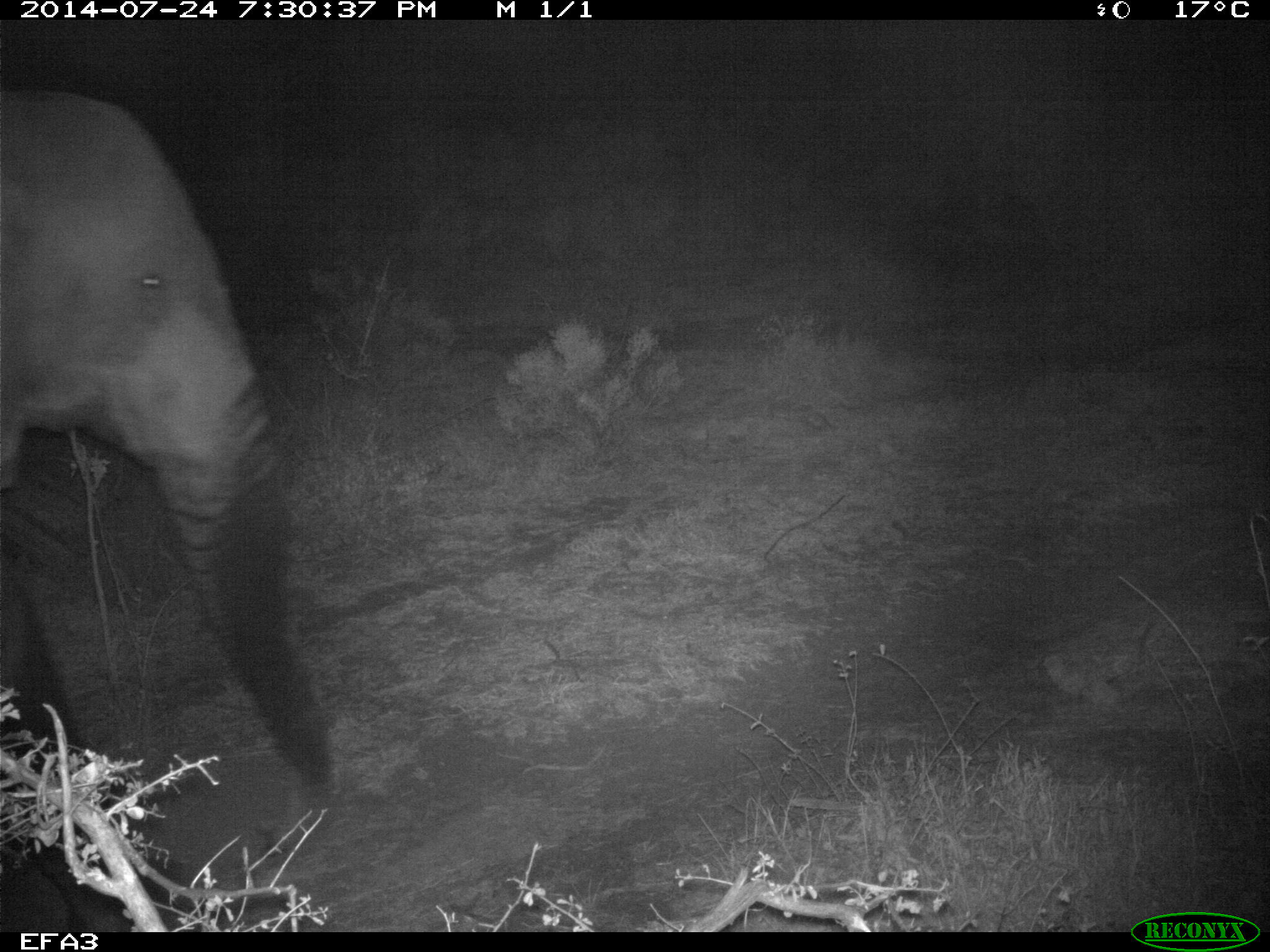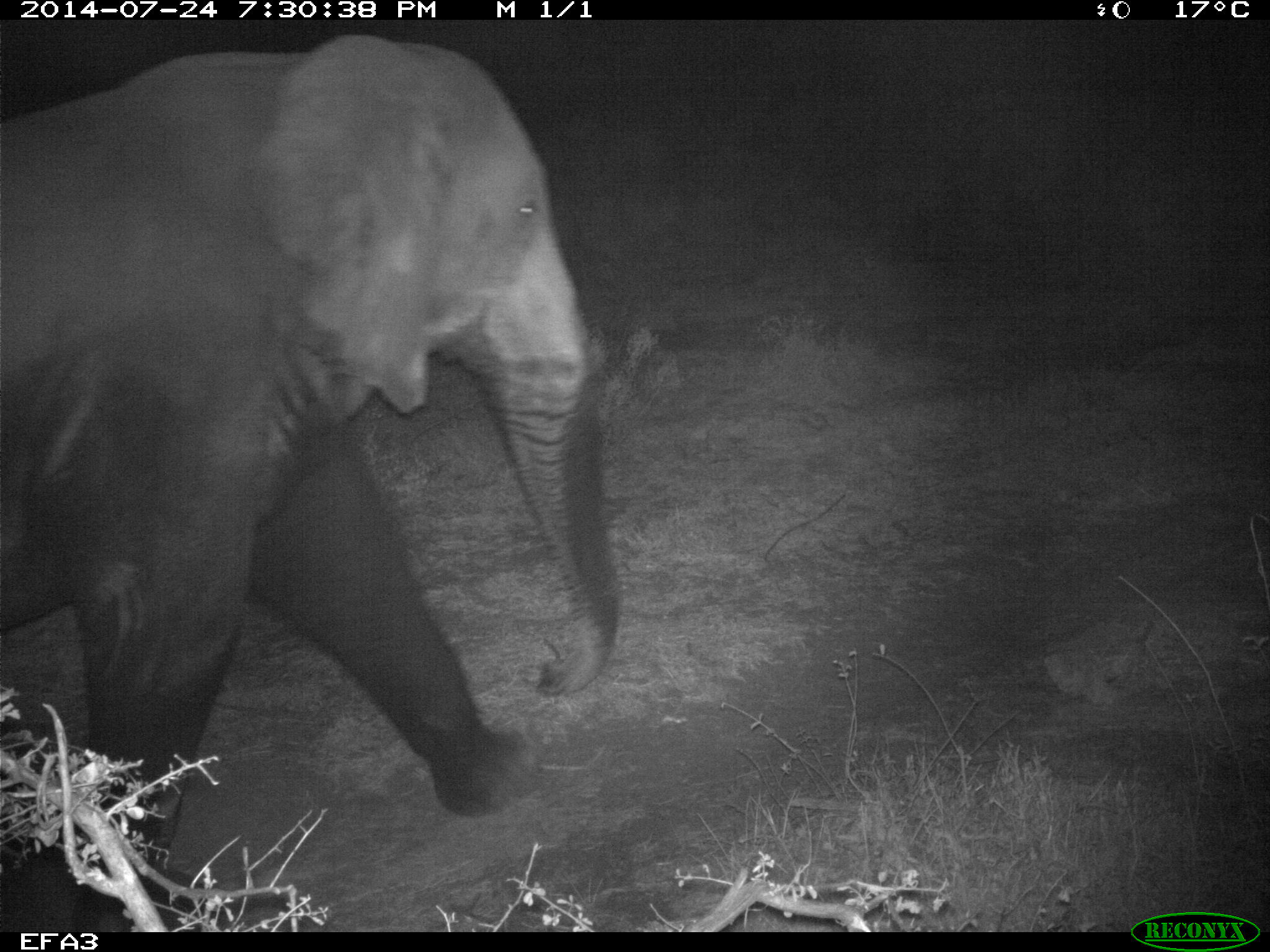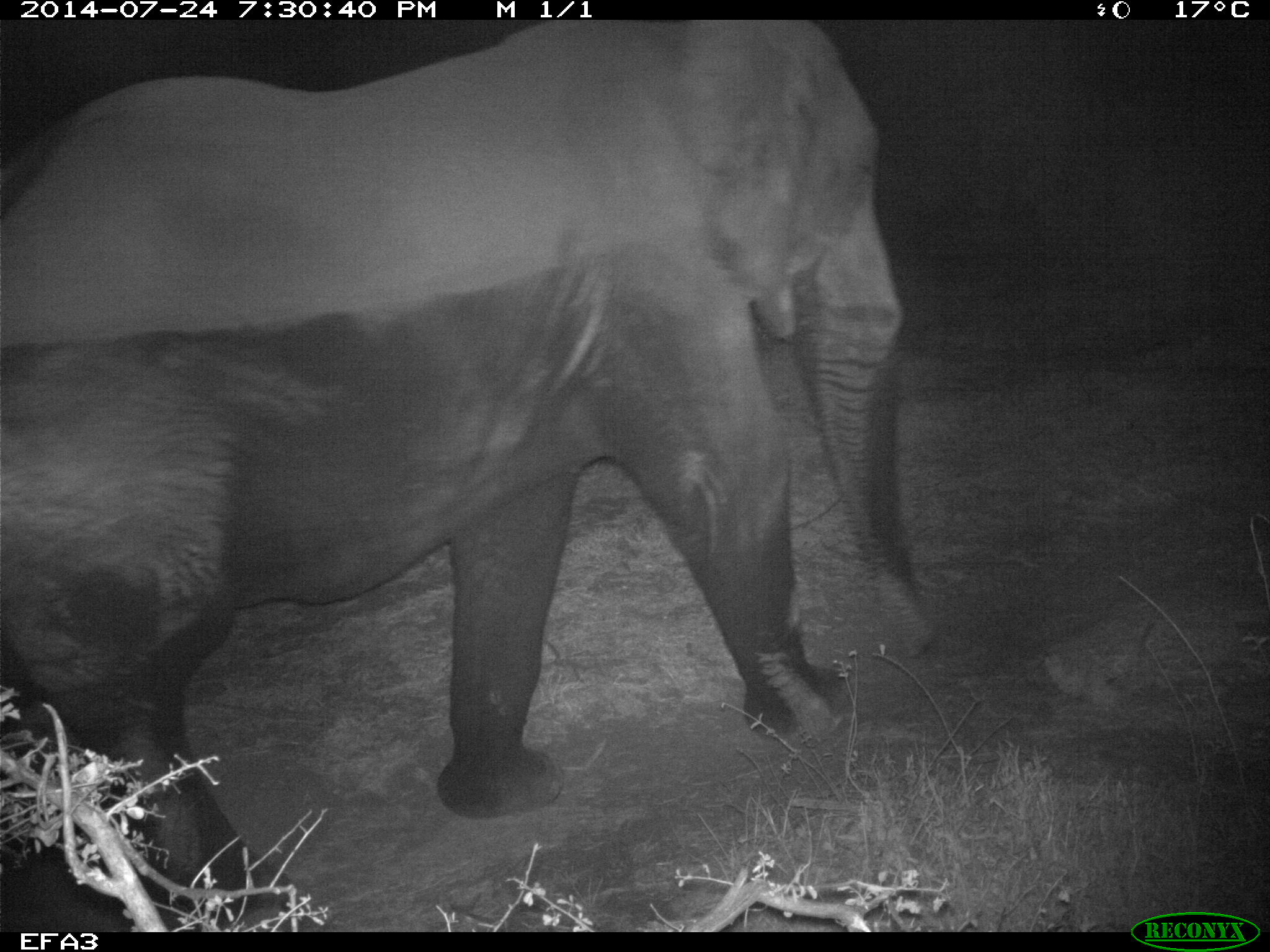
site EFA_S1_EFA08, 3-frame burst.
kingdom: Animalia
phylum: Chordata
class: Mammalia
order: Proboscidea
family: Elephantidae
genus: Loxodonta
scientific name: Loxodonta africana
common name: african bush elephant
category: elephant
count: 1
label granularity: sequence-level